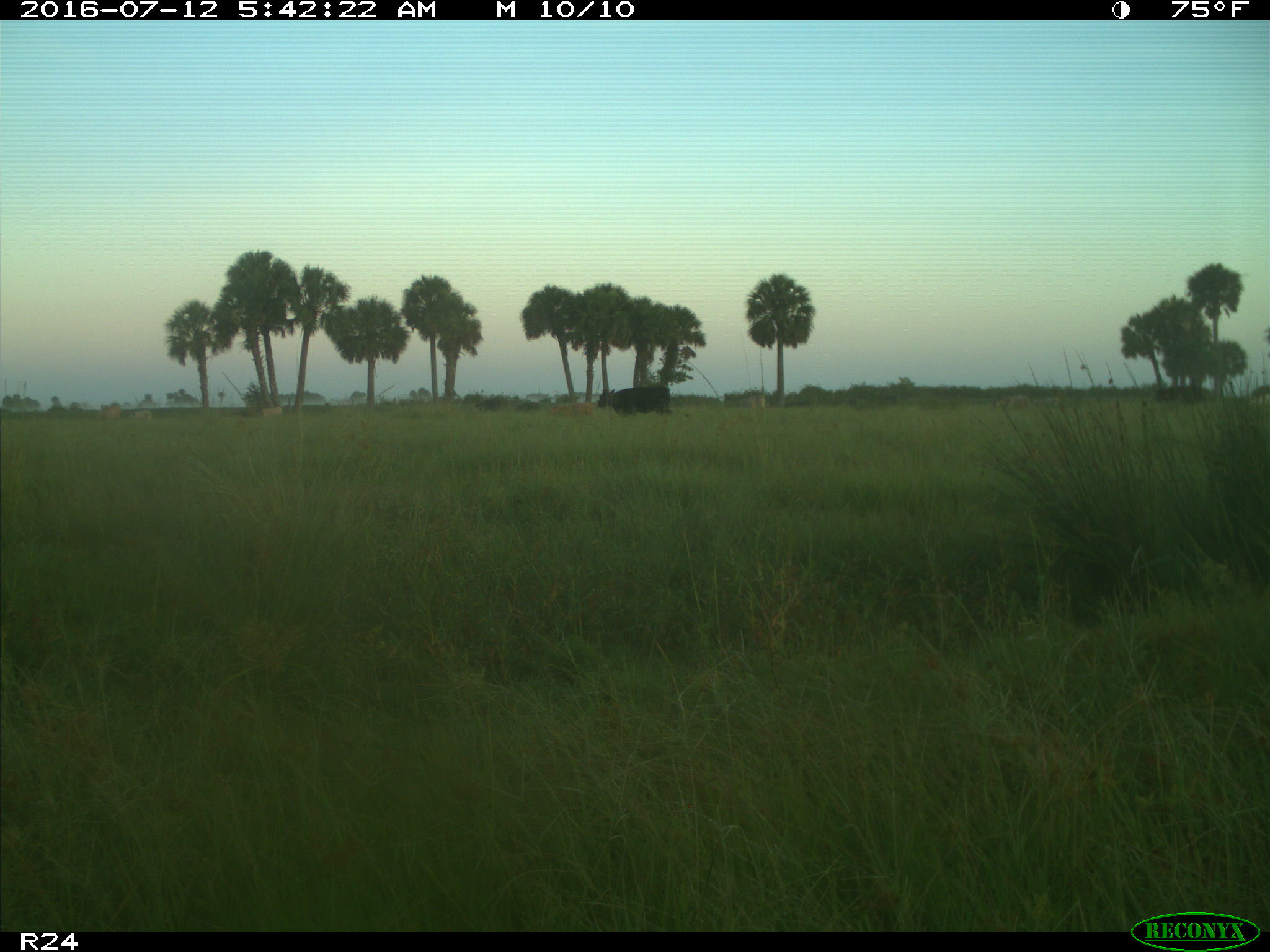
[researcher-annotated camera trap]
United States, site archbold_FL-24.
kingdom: Animalia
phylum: Chordata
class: Mammalia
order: Artiodactyla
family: Bovidae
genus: Bos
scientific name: Bos taurus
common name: domestic cow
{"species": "Bos taurus (domestic cow)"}